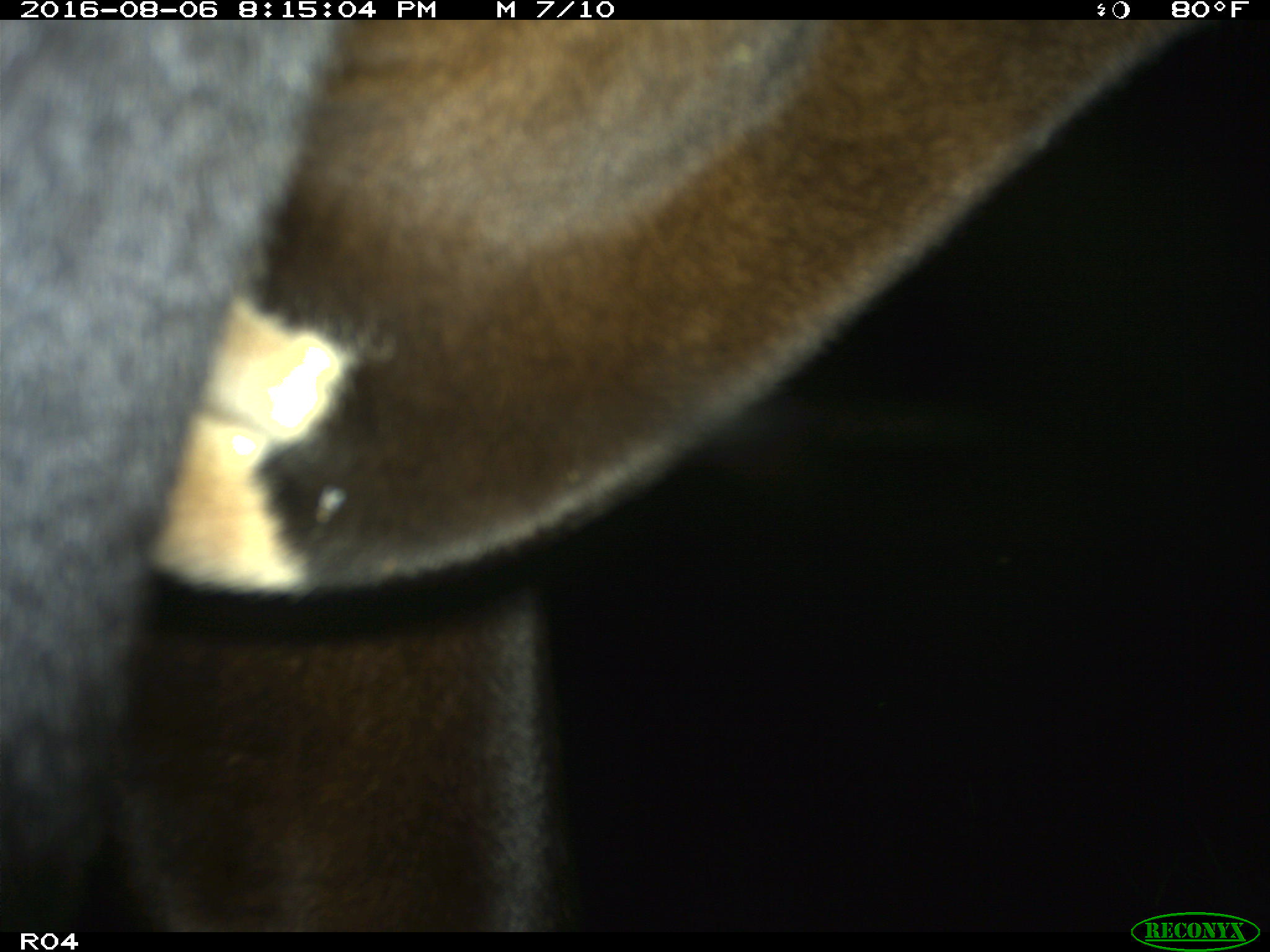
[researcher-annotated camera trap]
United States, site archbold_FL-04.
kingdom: Animalia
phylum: Chordata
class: Mammalia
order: Artiodactyla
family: Bovidae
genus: Bos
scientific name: Bos taurus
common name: domestic cow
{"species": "Bos taurus (domestic cow)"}